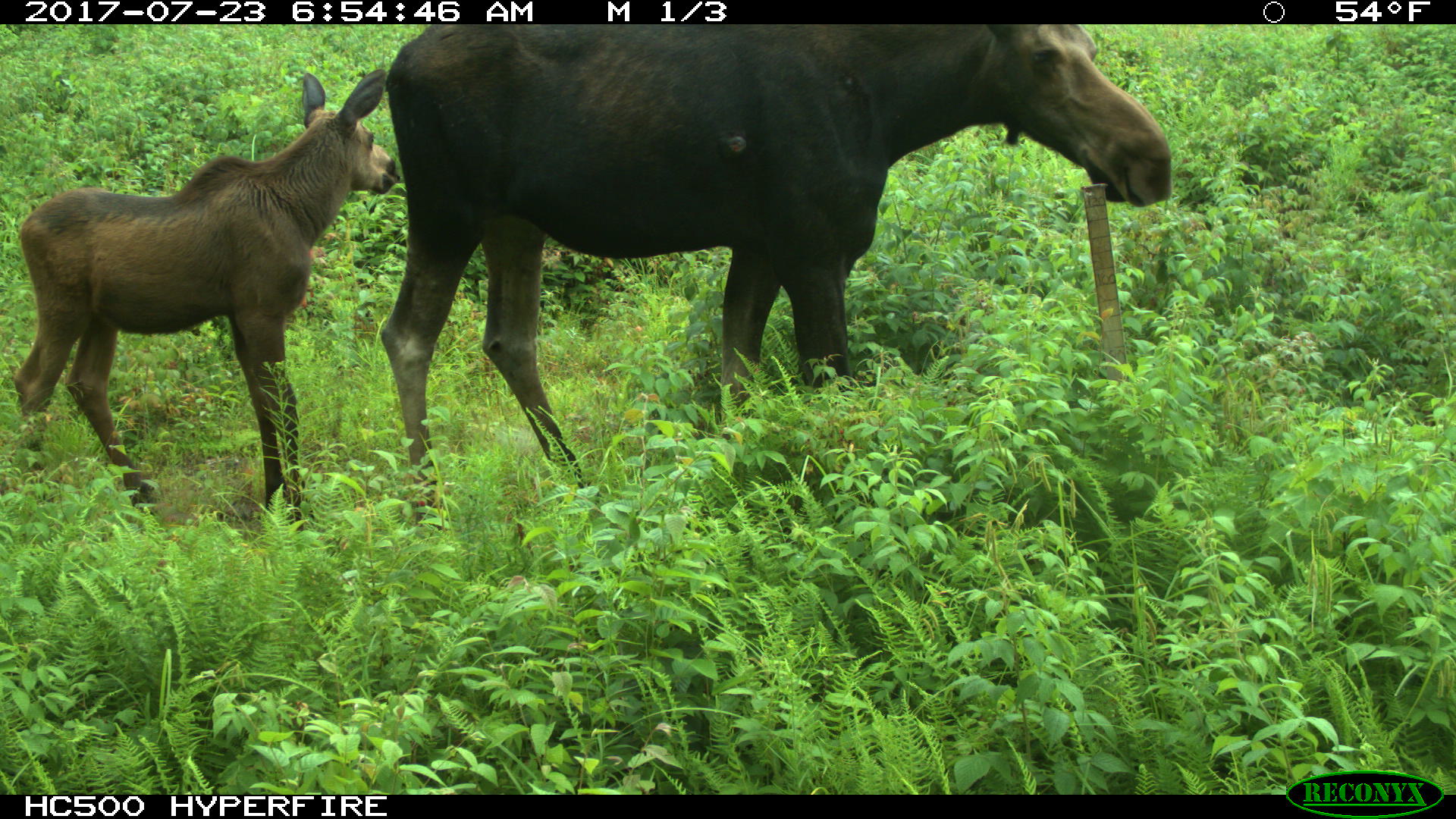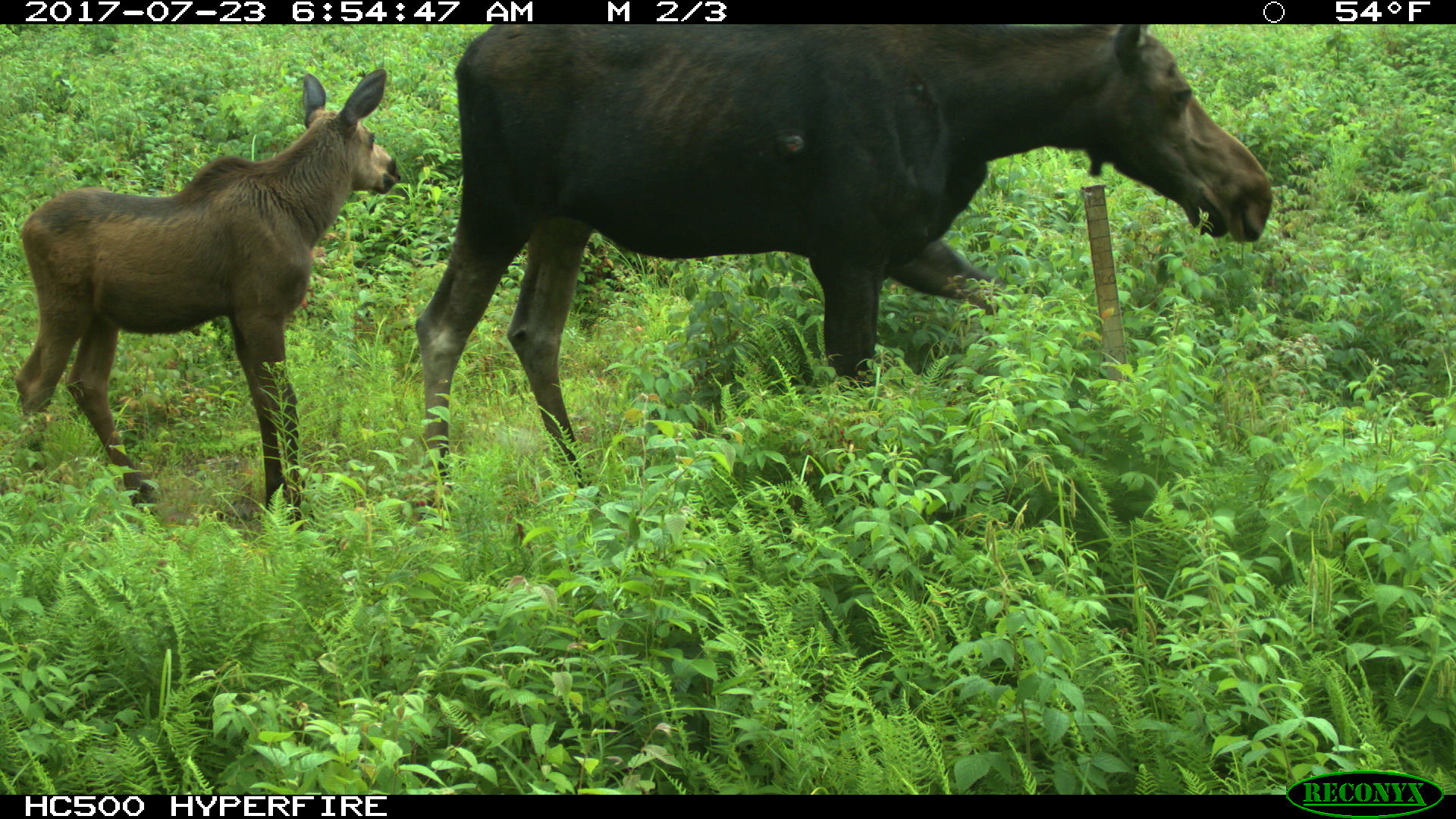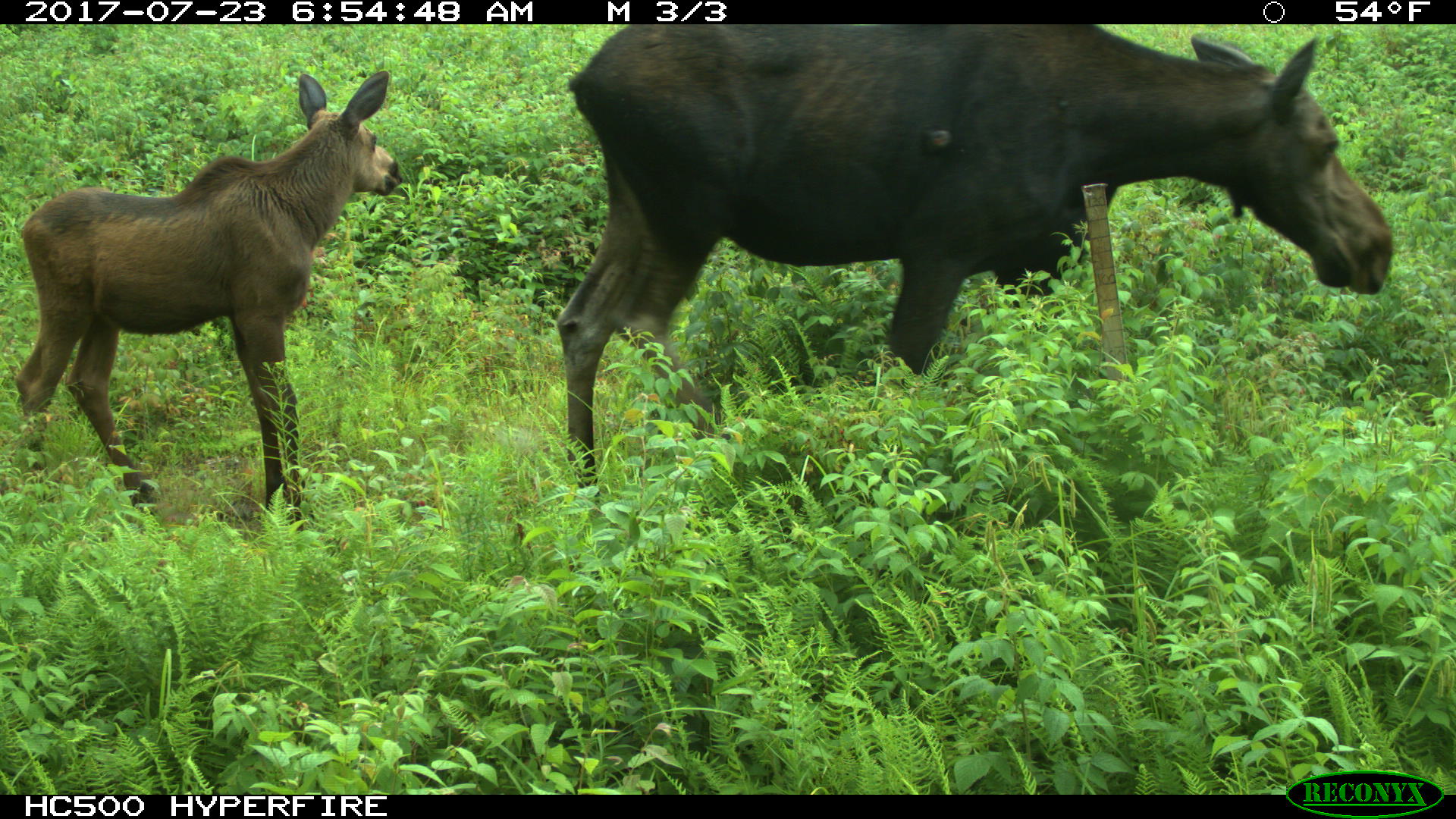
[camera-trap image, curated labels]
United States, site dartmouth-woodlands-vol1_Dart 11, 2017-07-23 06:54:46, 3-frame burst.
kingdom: Animalia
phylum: Chordata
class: Mammalia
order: Artiodactyla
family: Cervidae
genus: Alces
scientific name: Alces alces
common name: moose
Moose (Alces alces).